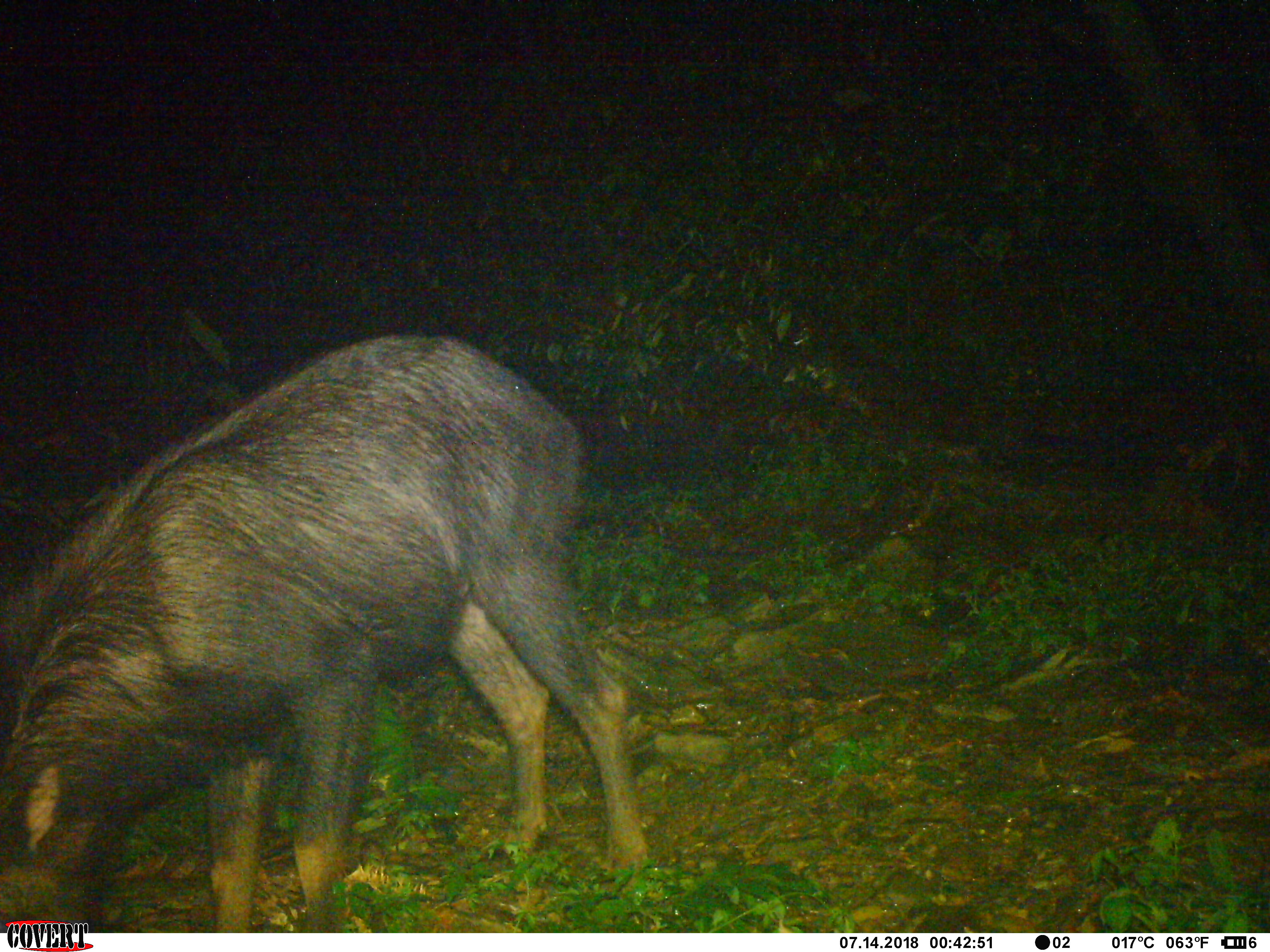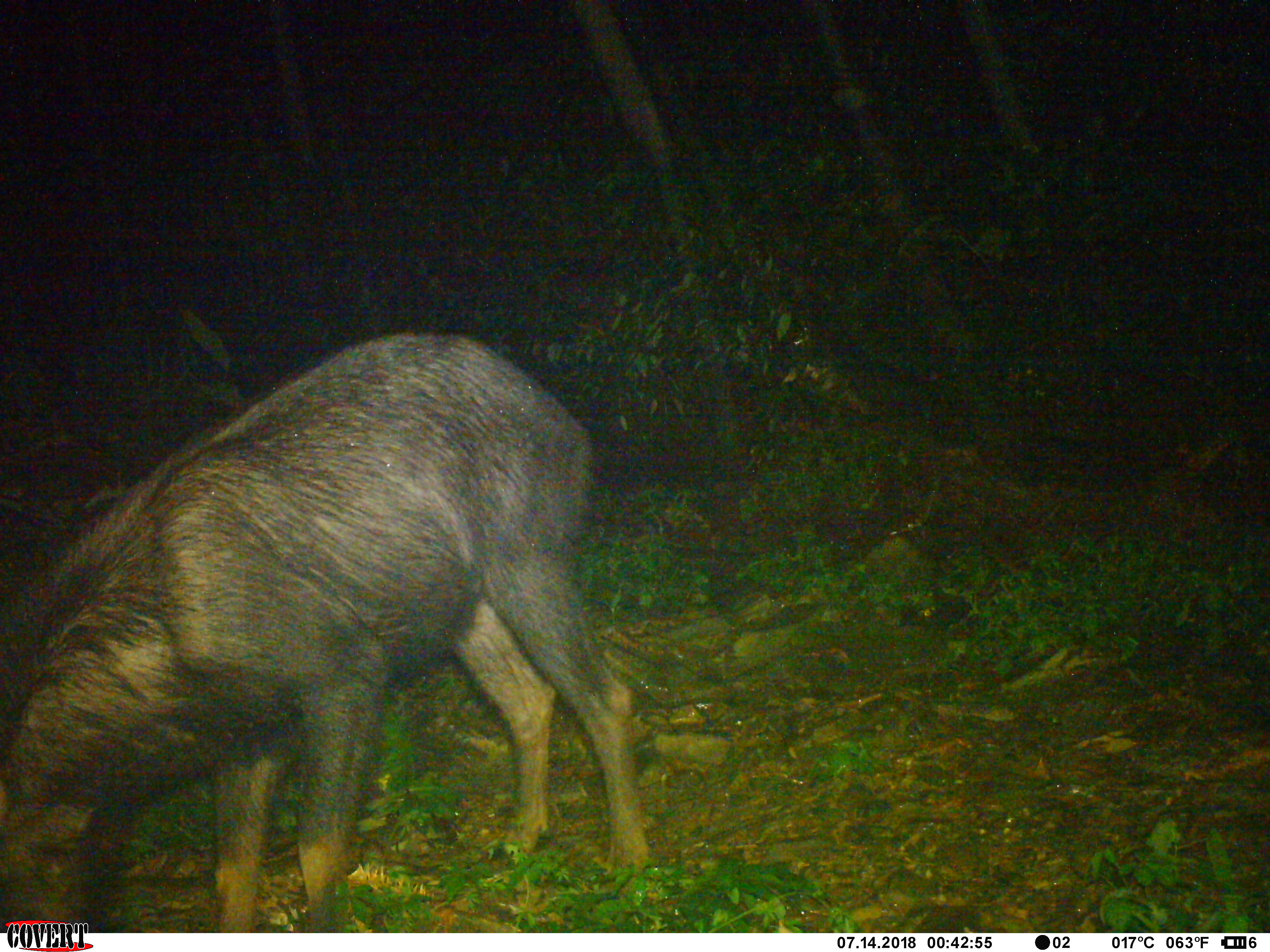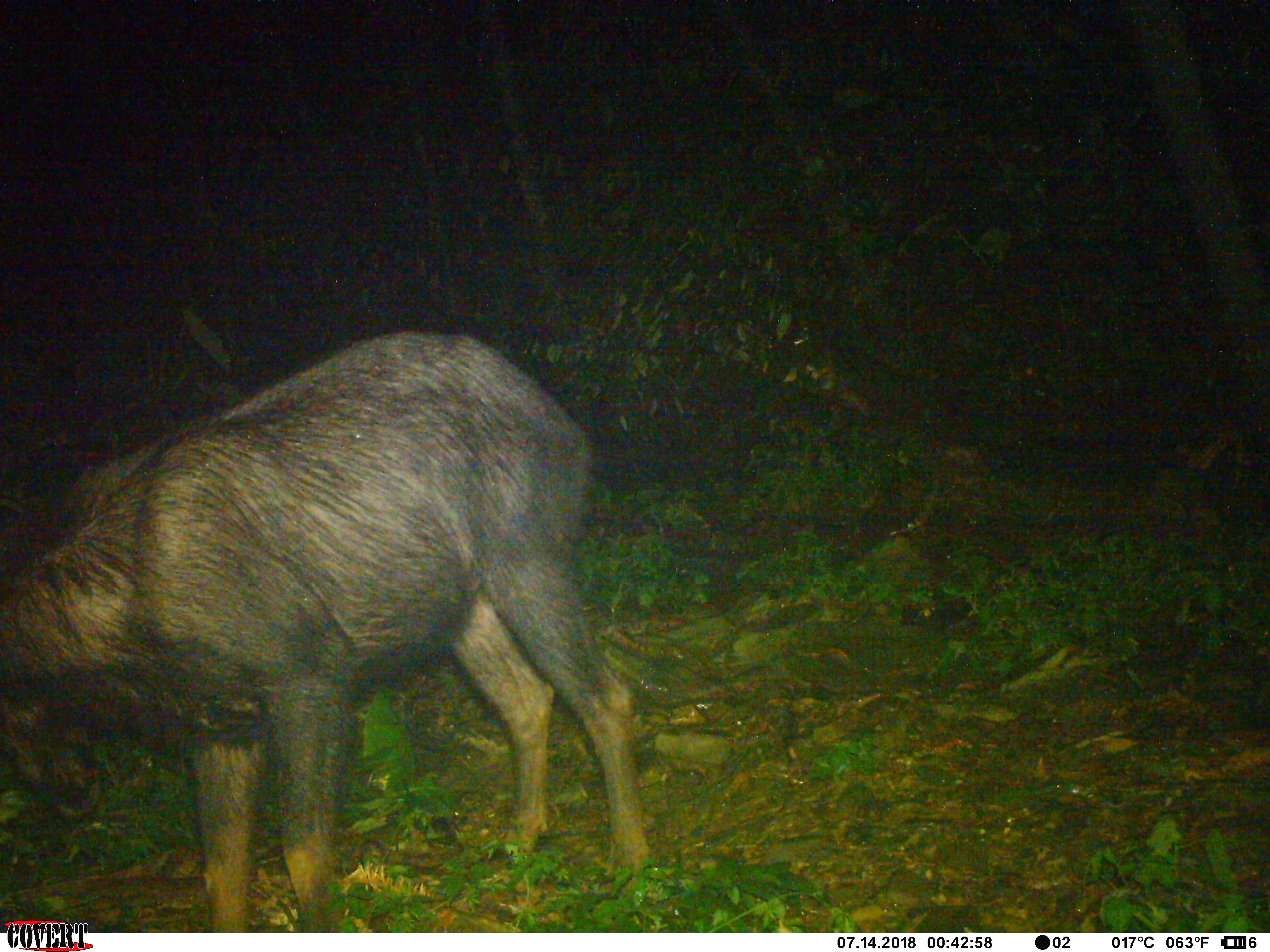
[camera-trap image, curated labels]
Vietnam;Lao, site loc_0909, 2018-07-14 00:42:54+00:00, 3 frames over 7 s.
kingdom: Animalia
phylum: Chordata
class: Mammalia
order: Artiodactyla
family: Bovidae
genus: Capricornis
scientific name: Capricornis sumatraensis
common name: chinese serow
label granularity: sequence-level